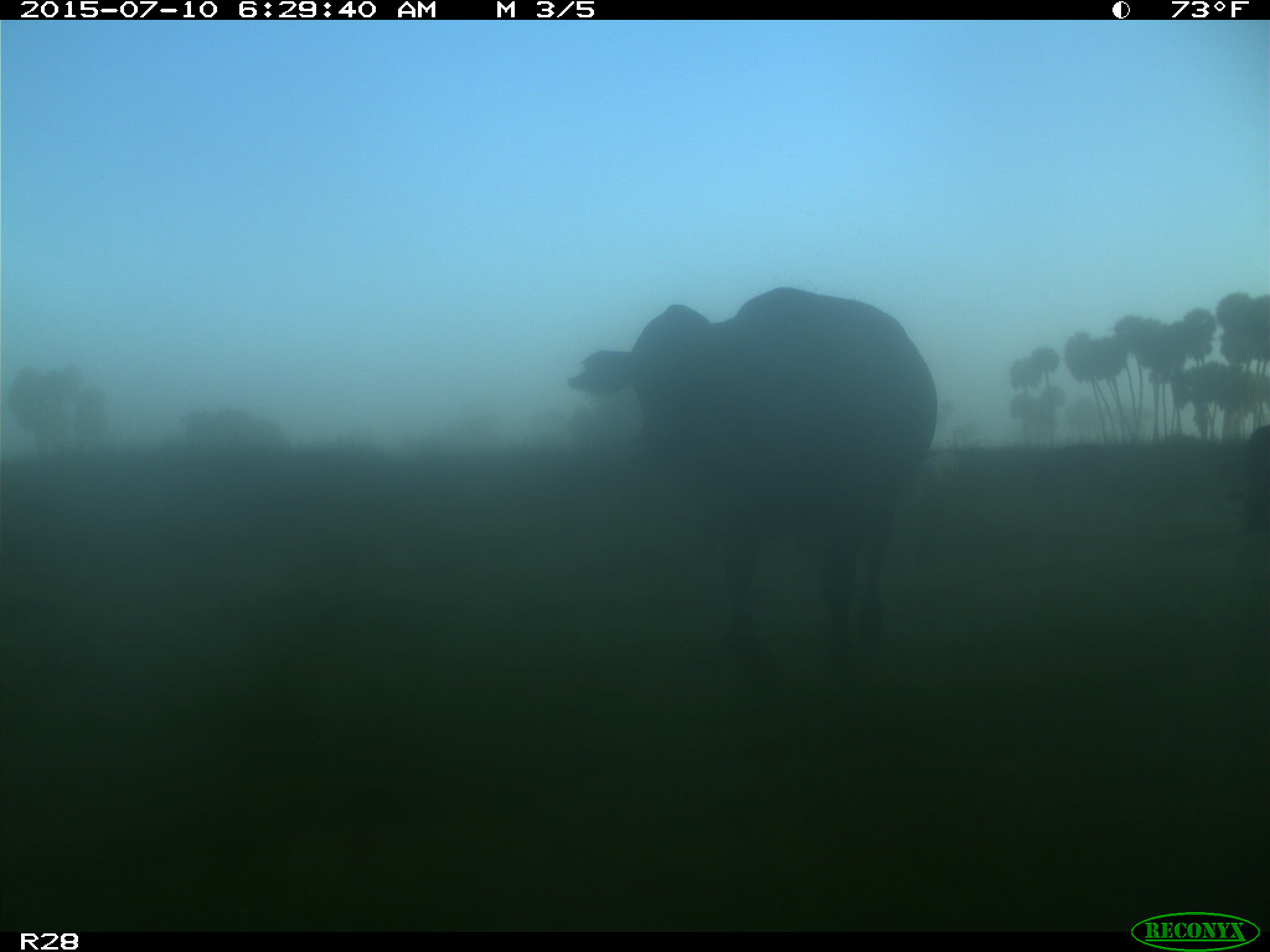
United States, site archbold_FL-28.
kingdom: Animalia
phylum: Chordata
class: Mammalia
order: Artiodactyla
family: Bovidae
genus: Bos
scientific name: Bos taurus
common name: domestic cow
Bos taurus (domestic cow).